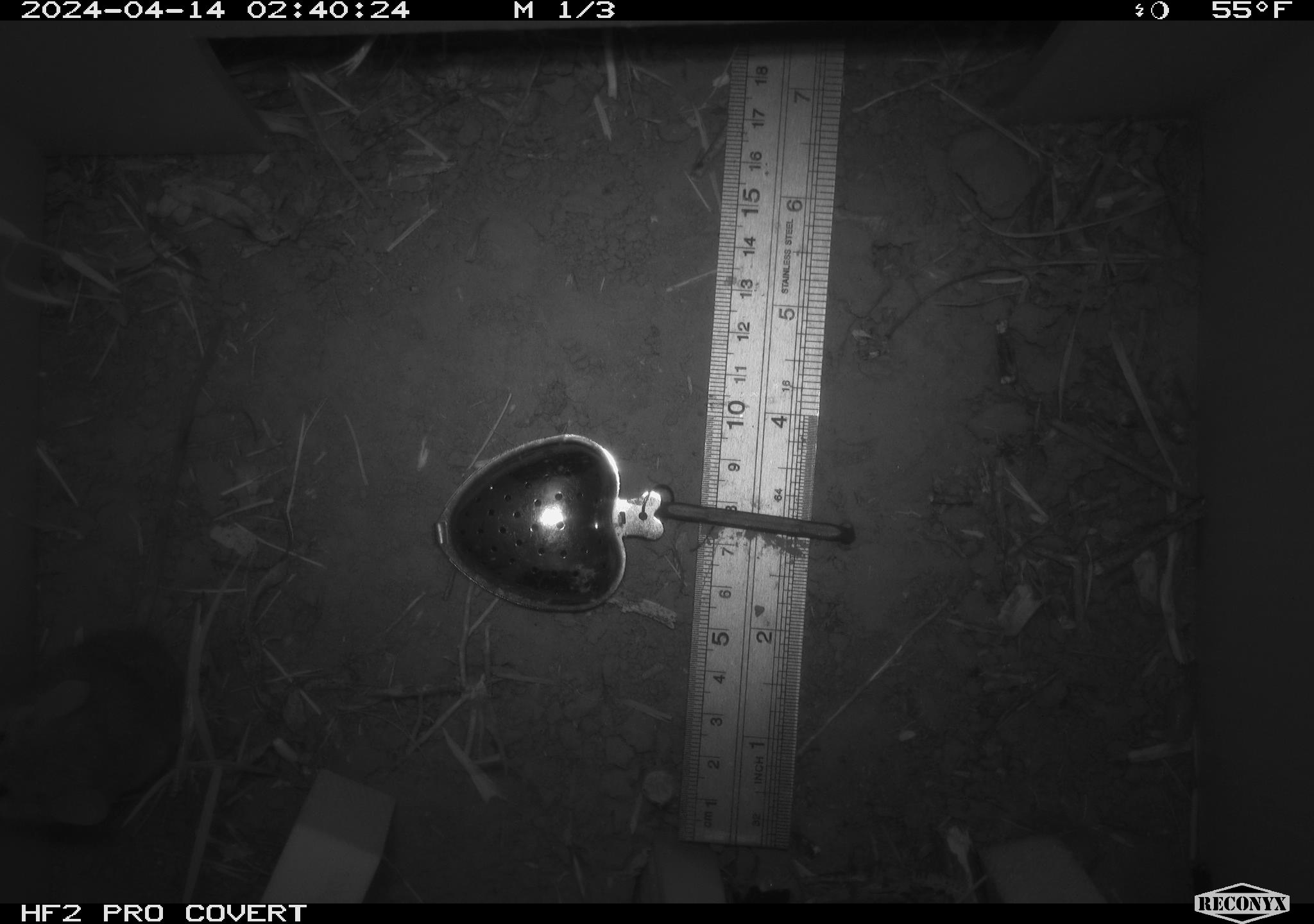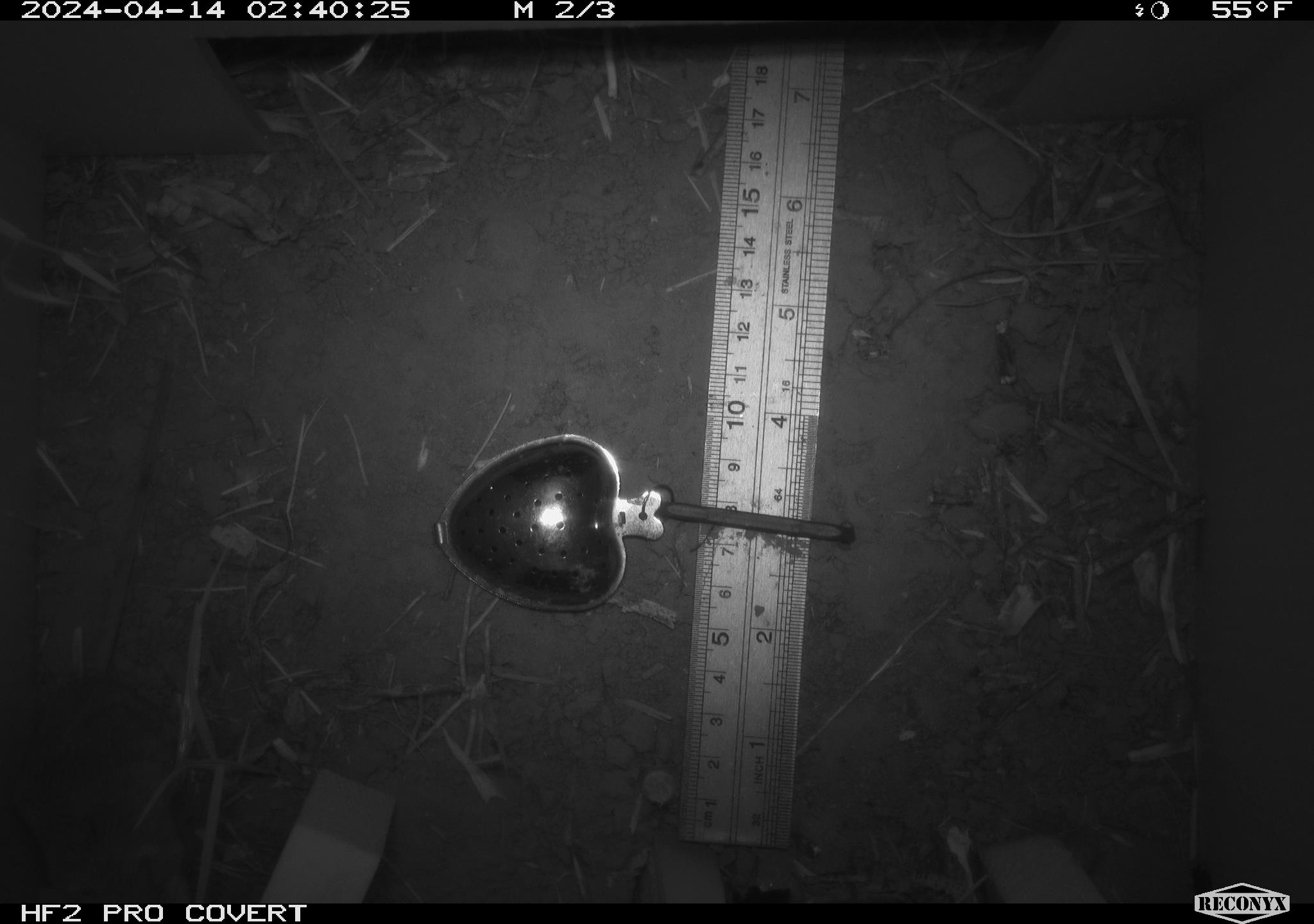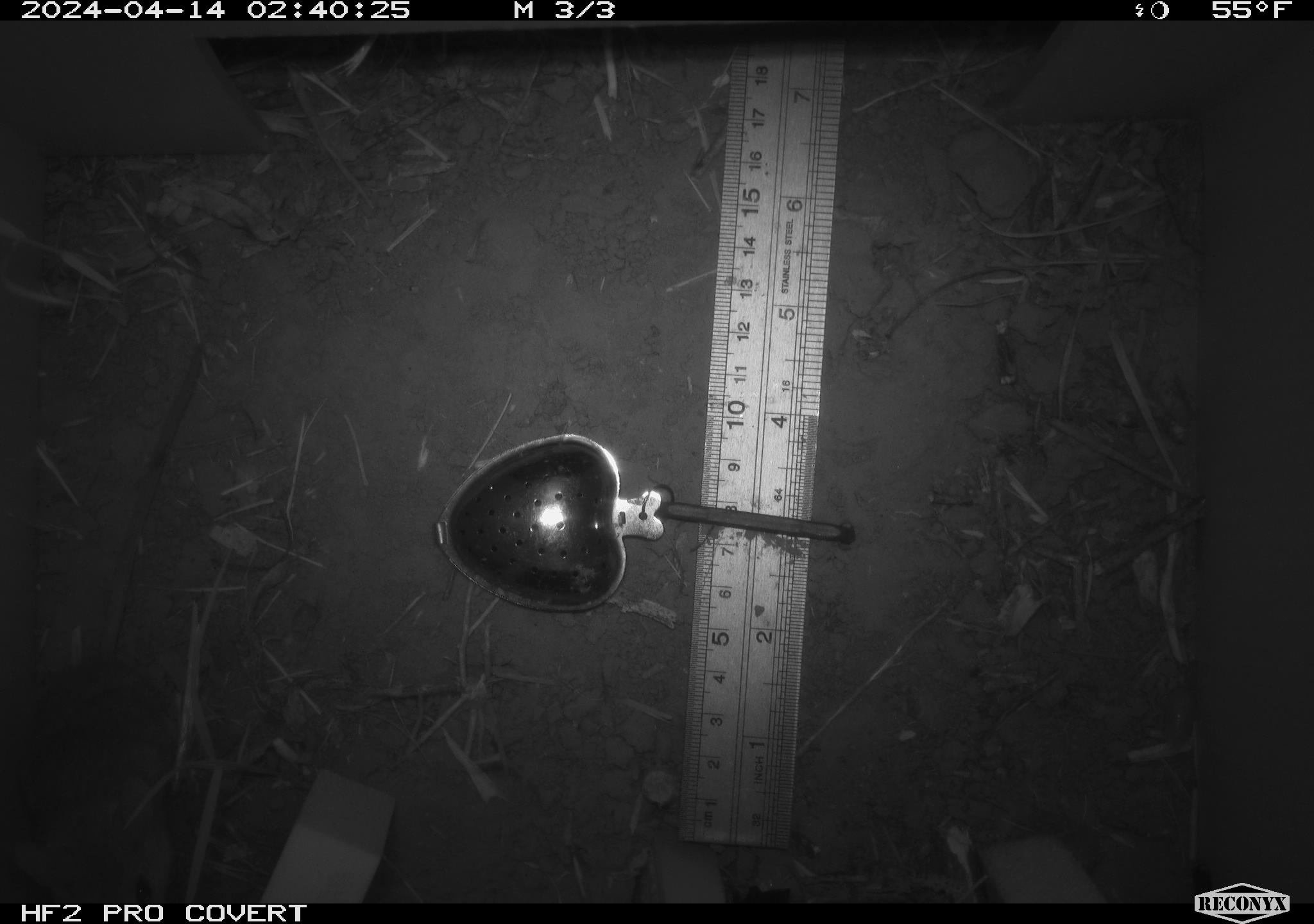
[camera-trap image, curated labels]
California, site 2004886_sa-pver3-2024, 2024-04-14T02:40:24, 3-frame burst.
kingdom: Animalia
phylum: Chordata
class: Mammalia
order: Rodentia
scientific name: Rodentia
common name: mouse species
Mouse species (Rodentia).